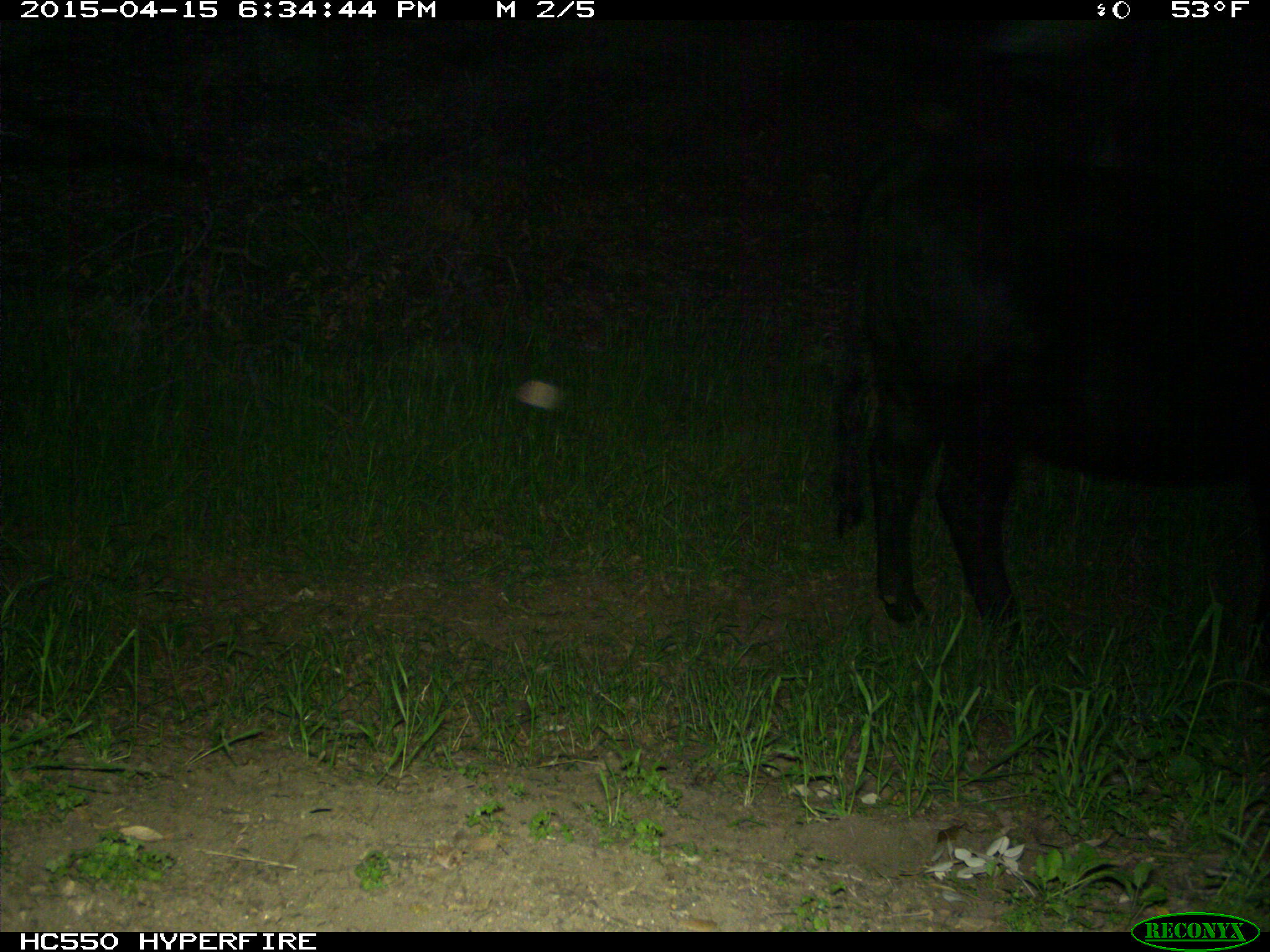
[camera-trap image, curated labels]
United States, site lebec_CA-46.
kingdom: Animalia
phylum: Chordata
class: Mammalia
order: Artiodactyla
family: Bovidae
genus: Bos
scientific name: Bos taurus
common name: domestic cow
Bos taurus (domestic cow).